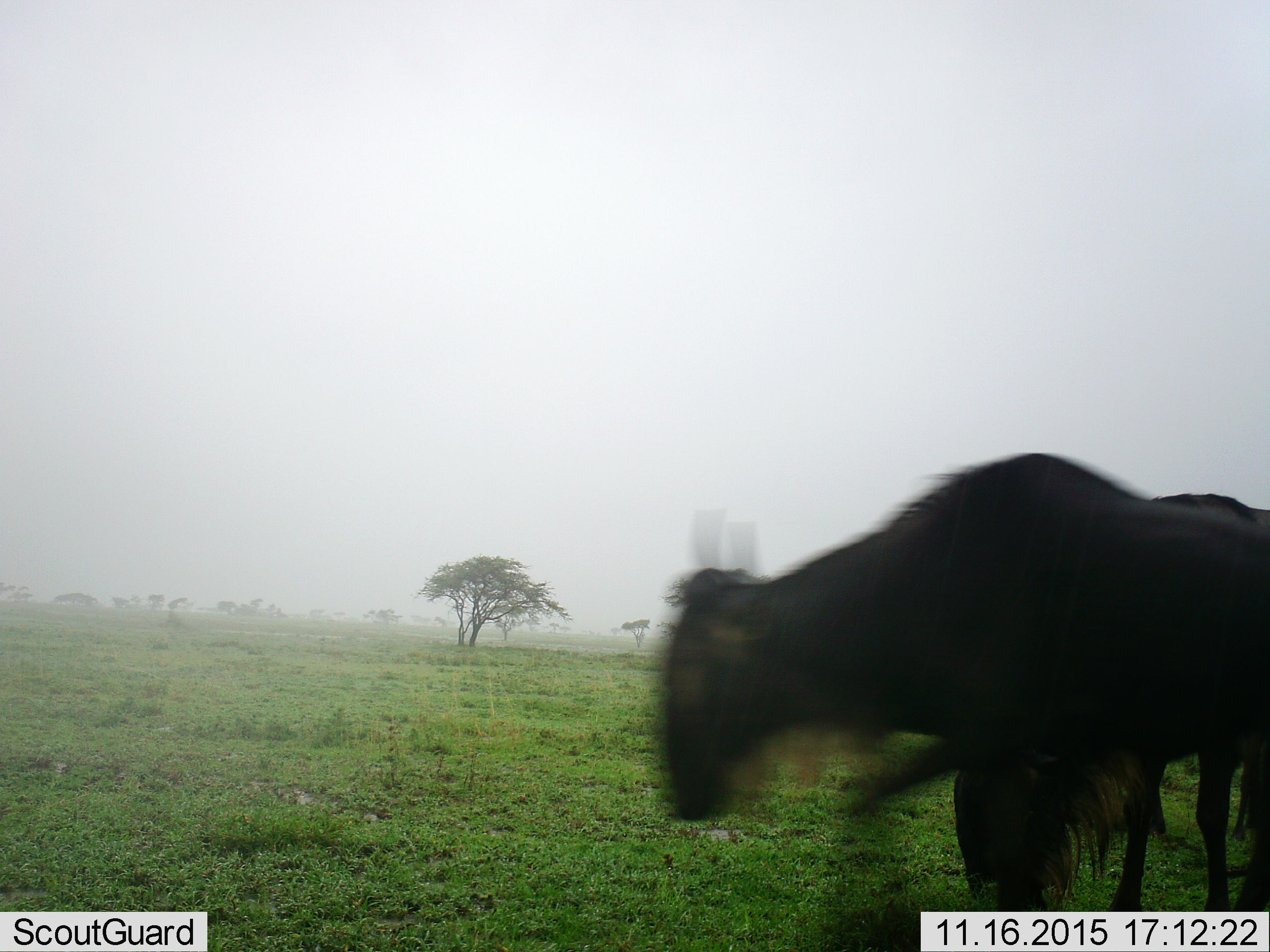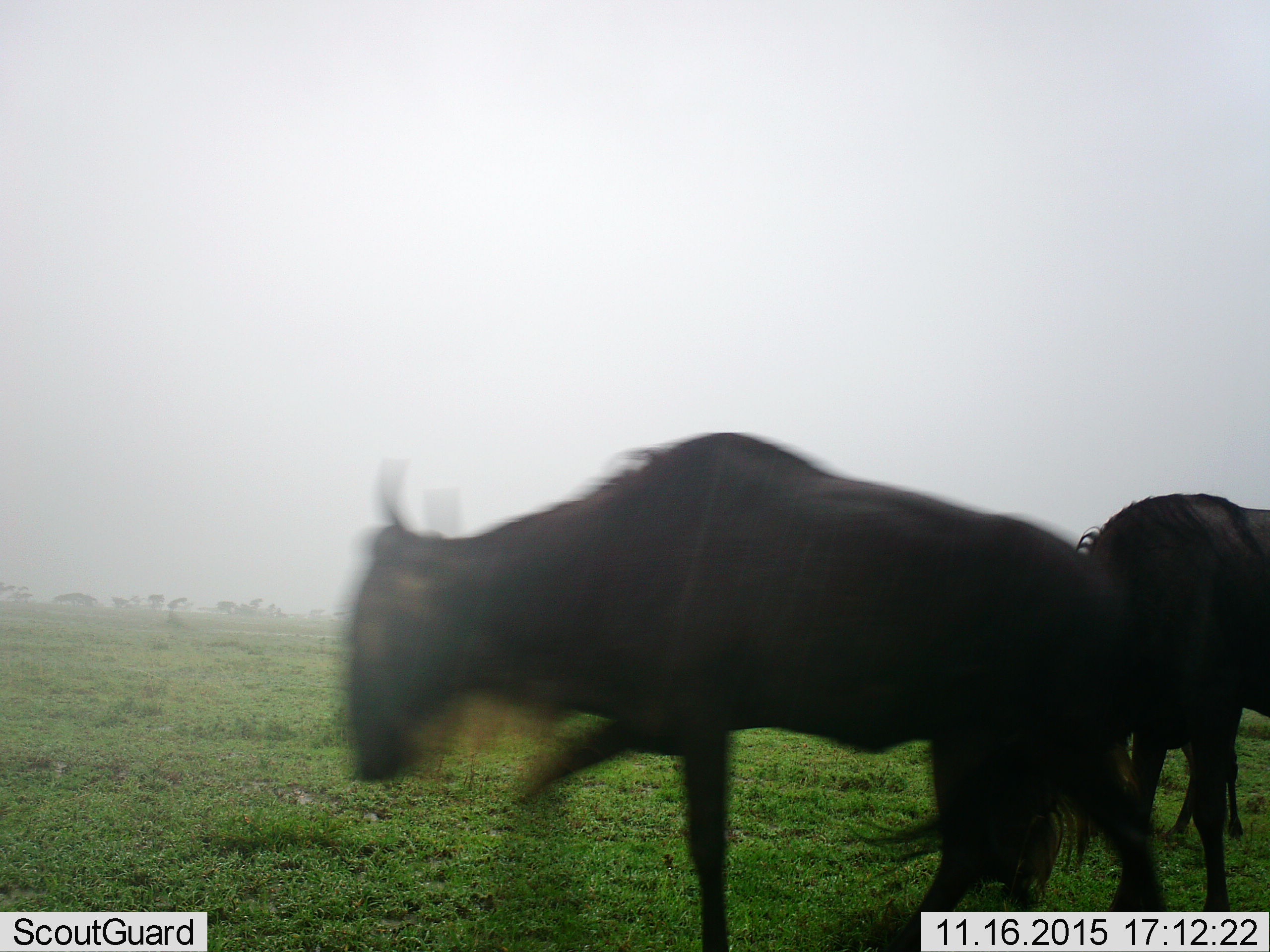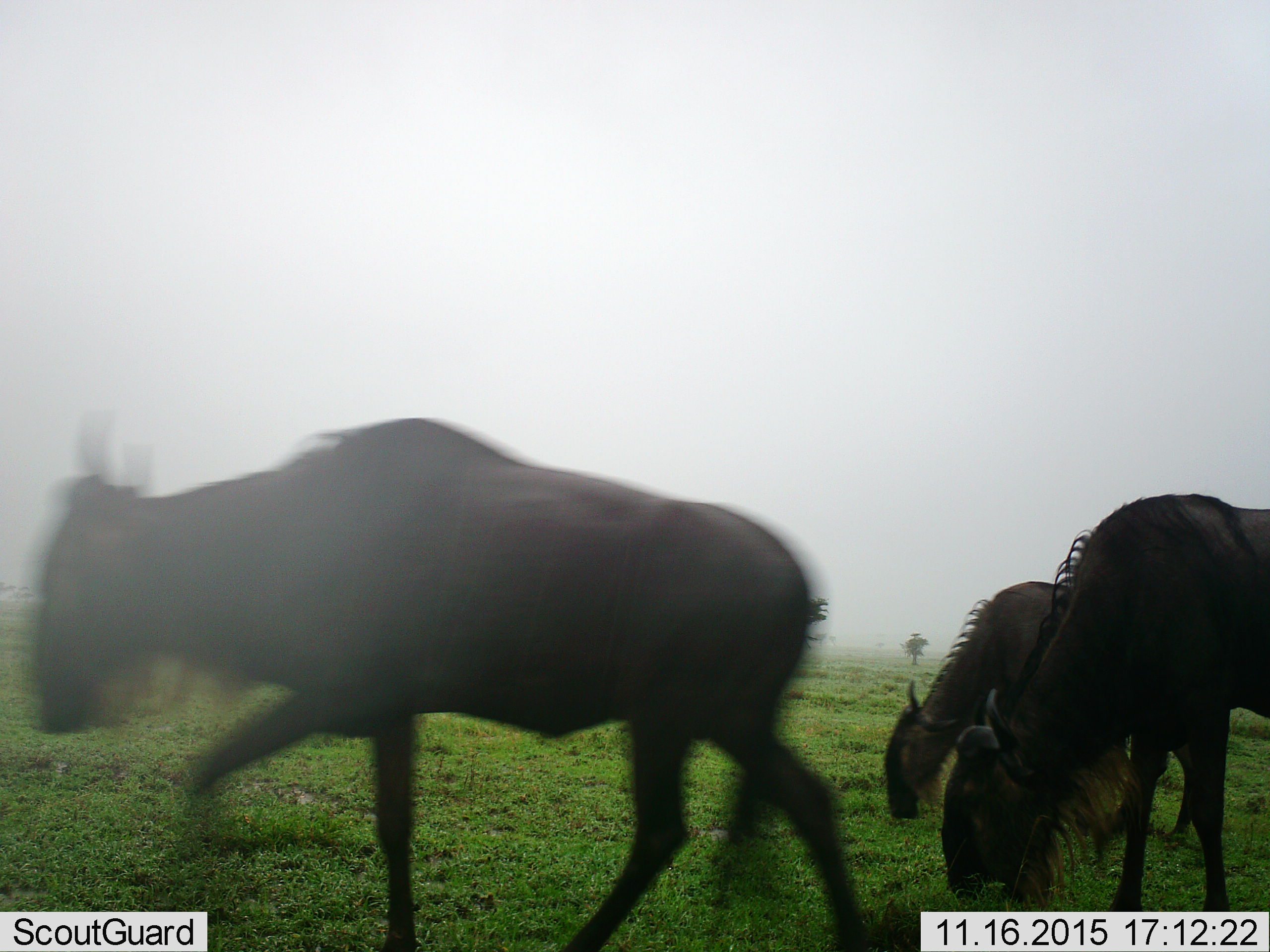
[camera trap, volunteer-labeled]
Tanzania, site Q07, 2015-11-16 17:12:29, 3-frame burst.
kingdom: Animalia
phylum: Chordata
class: Mammalia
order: Artiodactyla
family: Bovidae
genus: Connochaetes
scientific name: Connochaetes taurinus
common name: blue wildebeest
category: wildebeest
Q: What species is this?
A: Wildebeest (blue wildebeest) (Connochaetes taurinus).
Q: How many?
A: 3.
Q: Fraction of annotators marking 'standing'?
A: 22%.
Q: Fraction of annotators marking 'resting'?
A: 0%.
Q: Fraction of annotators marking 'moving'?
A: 100%.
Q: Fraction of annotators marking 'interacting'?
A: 0%.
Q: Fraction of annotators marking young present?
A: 0%.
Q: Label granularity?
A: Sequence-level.